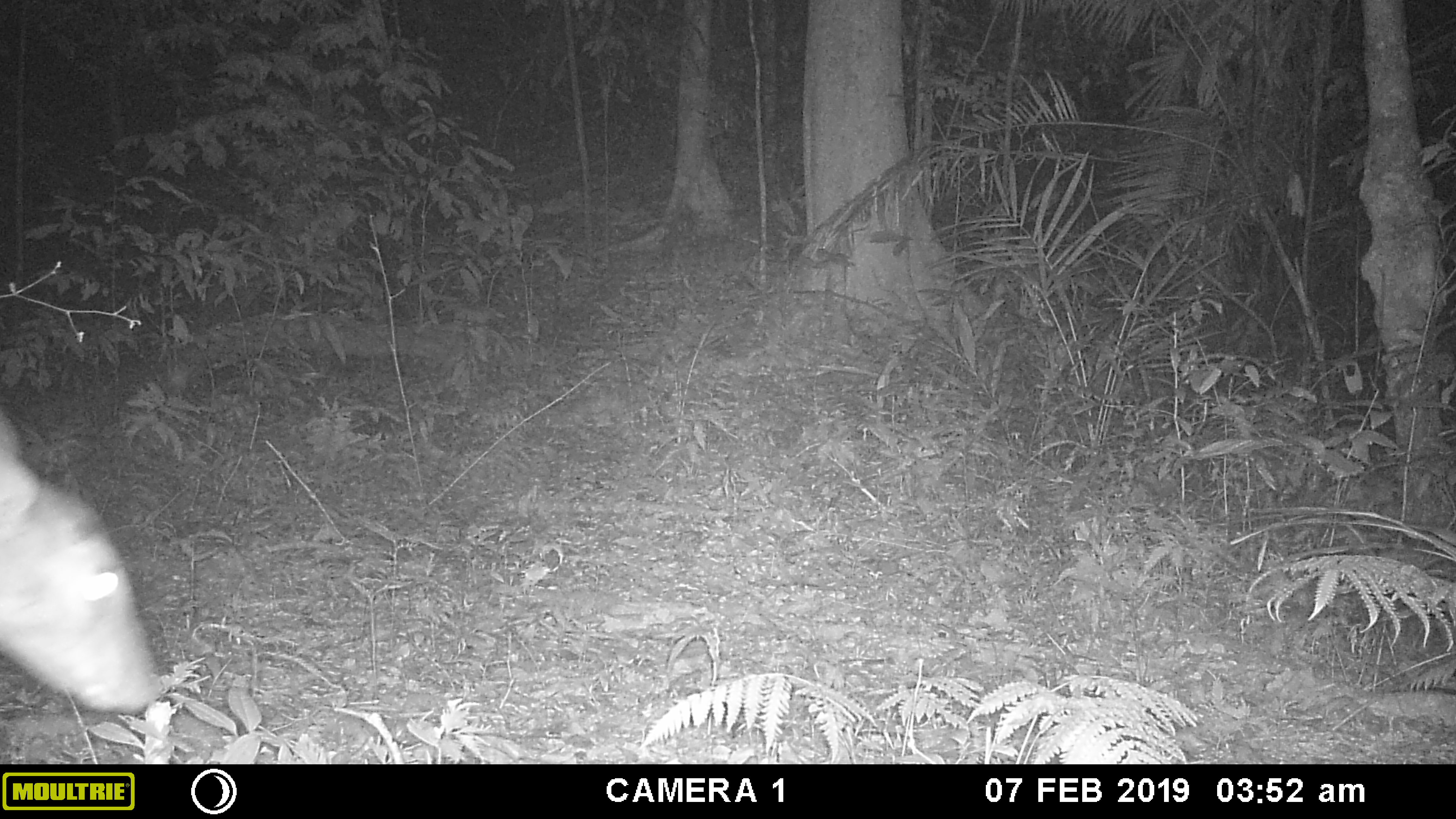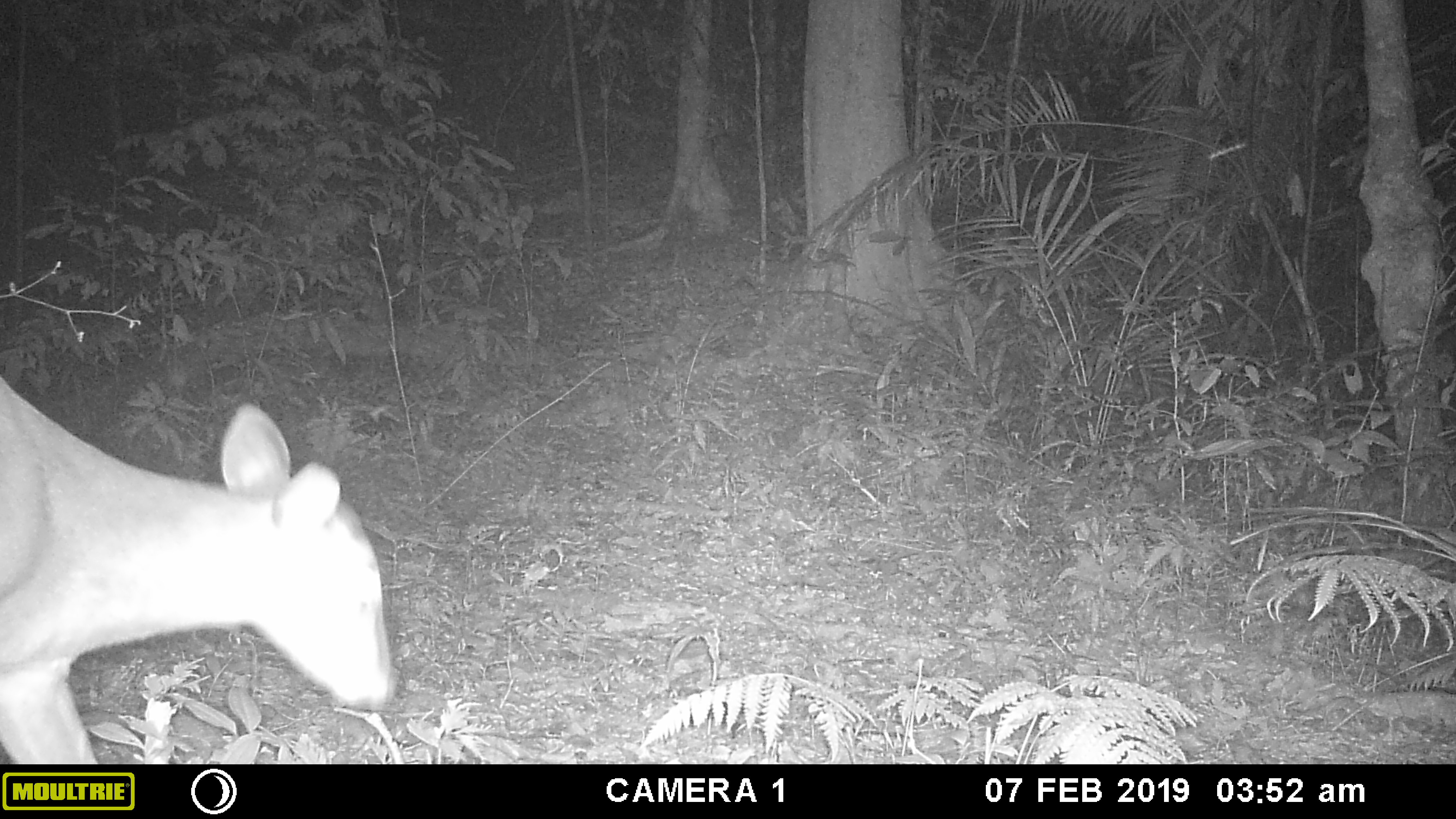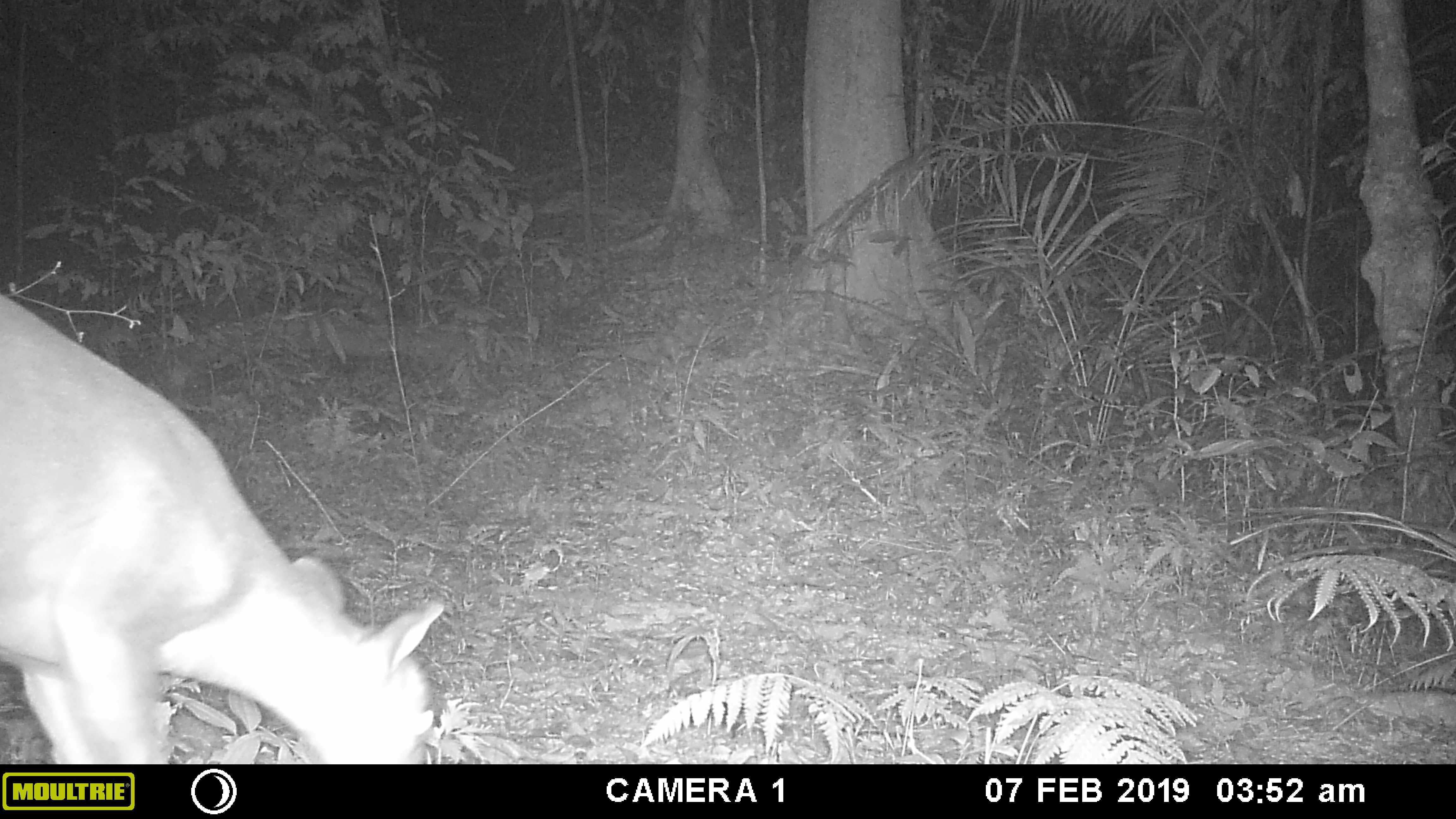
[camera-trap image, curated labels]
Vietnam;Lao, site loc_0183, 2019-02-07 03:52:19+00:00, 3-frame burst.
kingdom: Animalia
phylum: Chordata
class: Mammalia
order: Artiodactyla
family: Cervidae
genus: Muntiacus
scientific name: Muntiacus vuquangensis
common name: large-antlered muntjac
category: large antlered muntjac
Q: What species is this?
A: Large antlered muntjac (large-antlered muntjac) (Muntiacus vuquangensis).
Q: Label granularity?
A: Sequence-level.